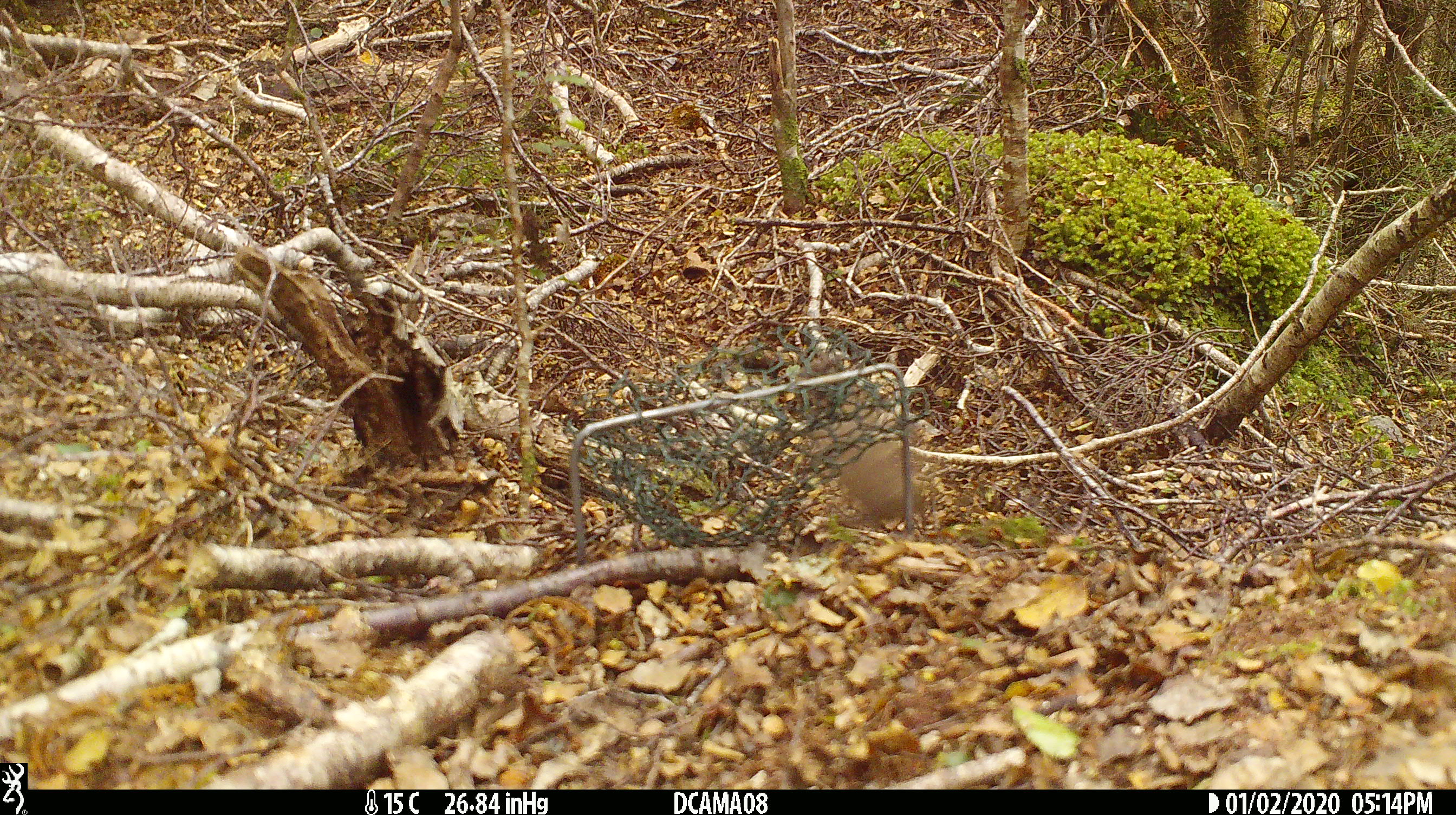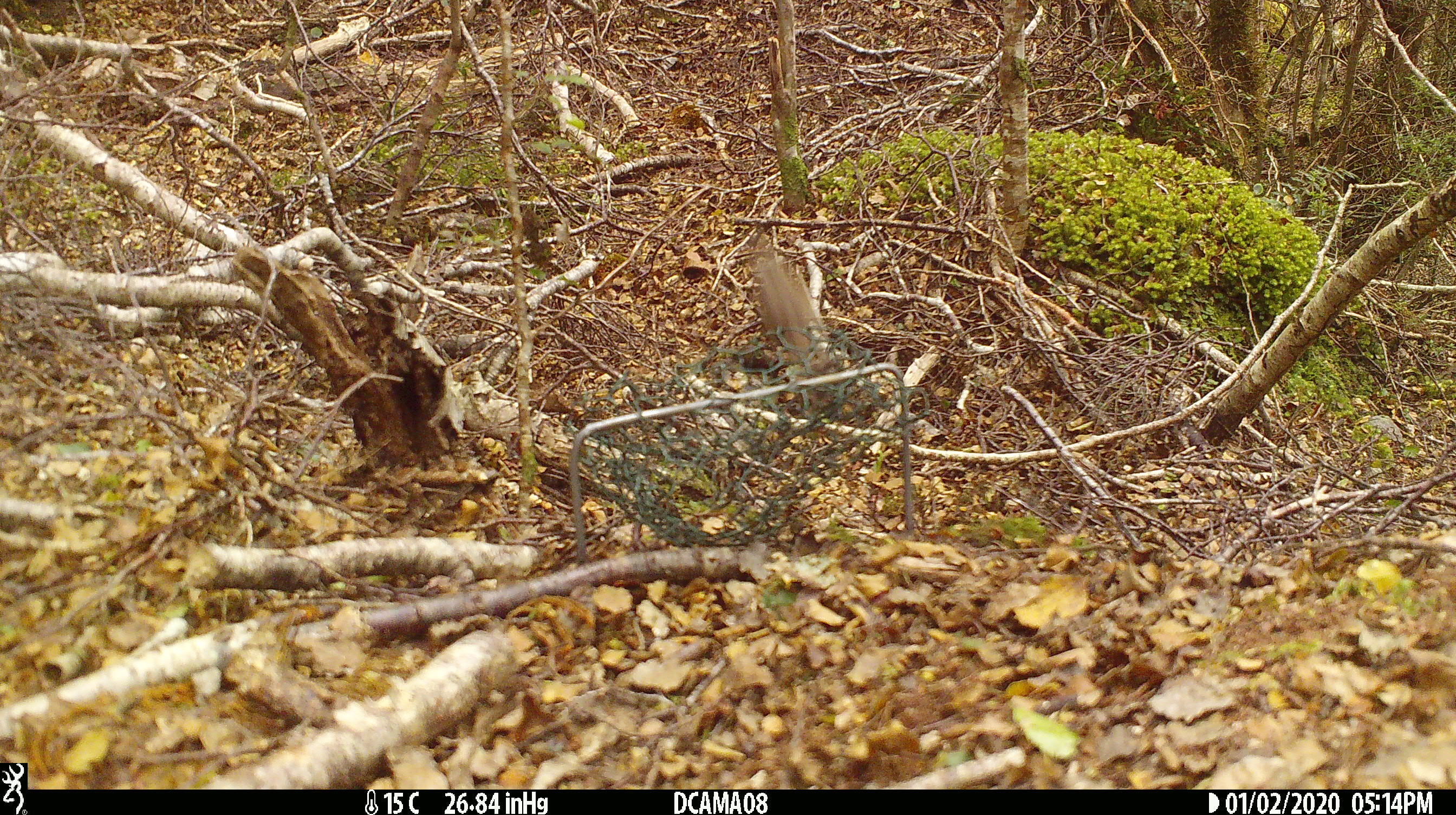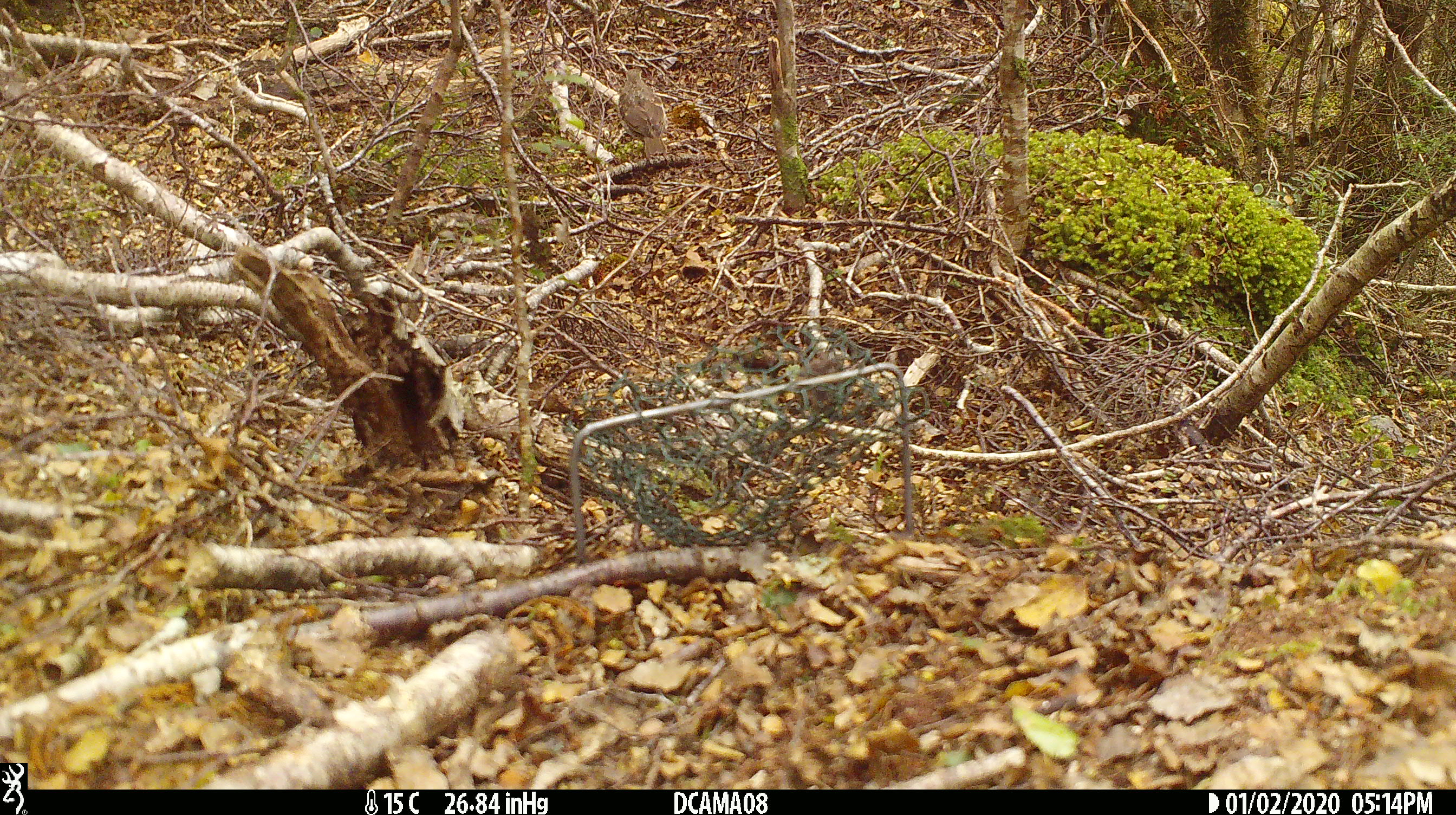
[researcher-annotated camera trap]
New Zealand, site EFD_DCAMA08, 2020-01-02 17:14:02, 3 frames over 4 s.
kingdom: Animalia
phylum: Chordata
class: Aves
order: Passeriformes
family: Turdidae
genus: Turdus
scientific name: Turdus philomelos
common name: song thrush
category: thrush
Thrush (song thrush) (Turdus philomelos).